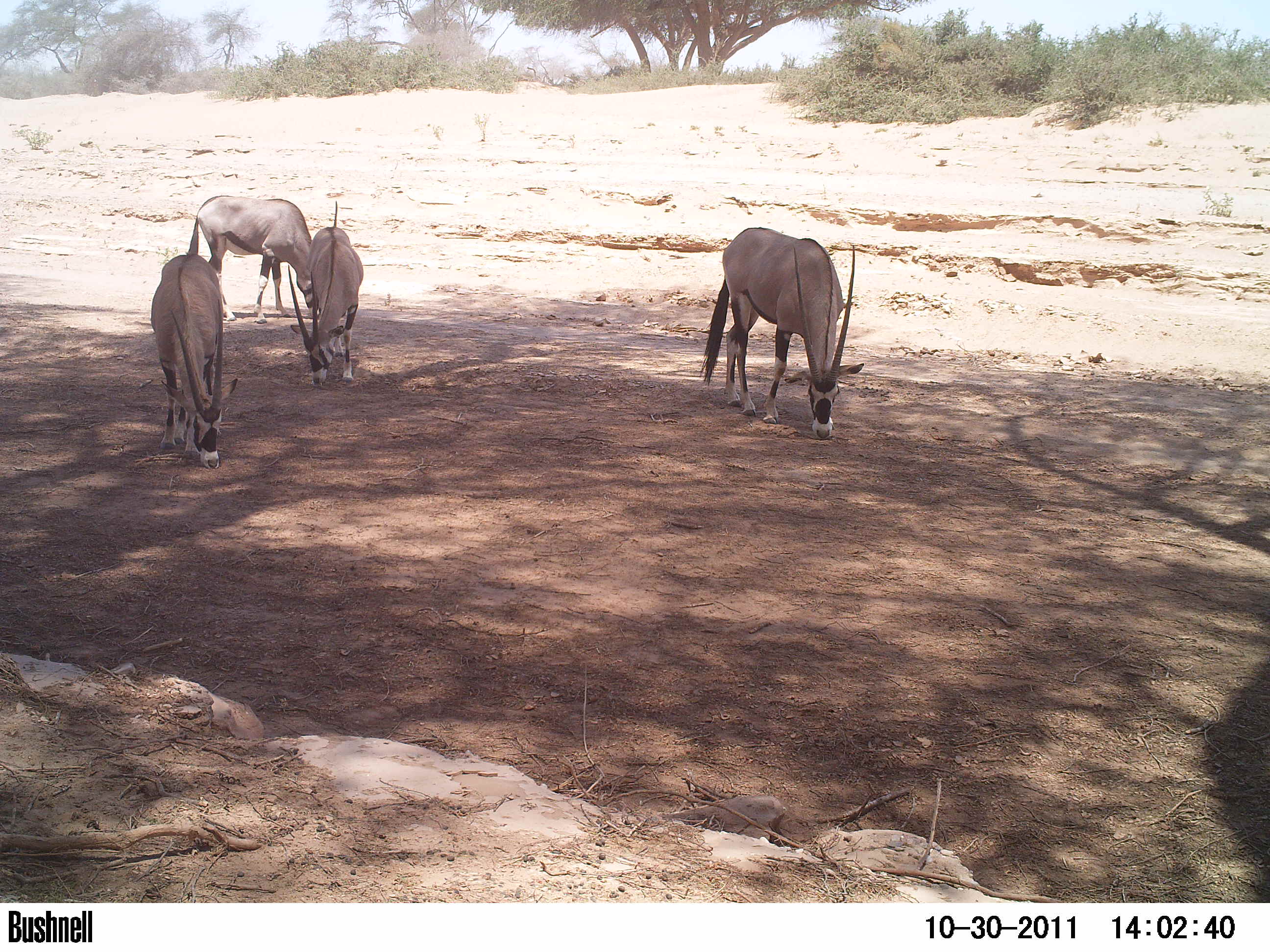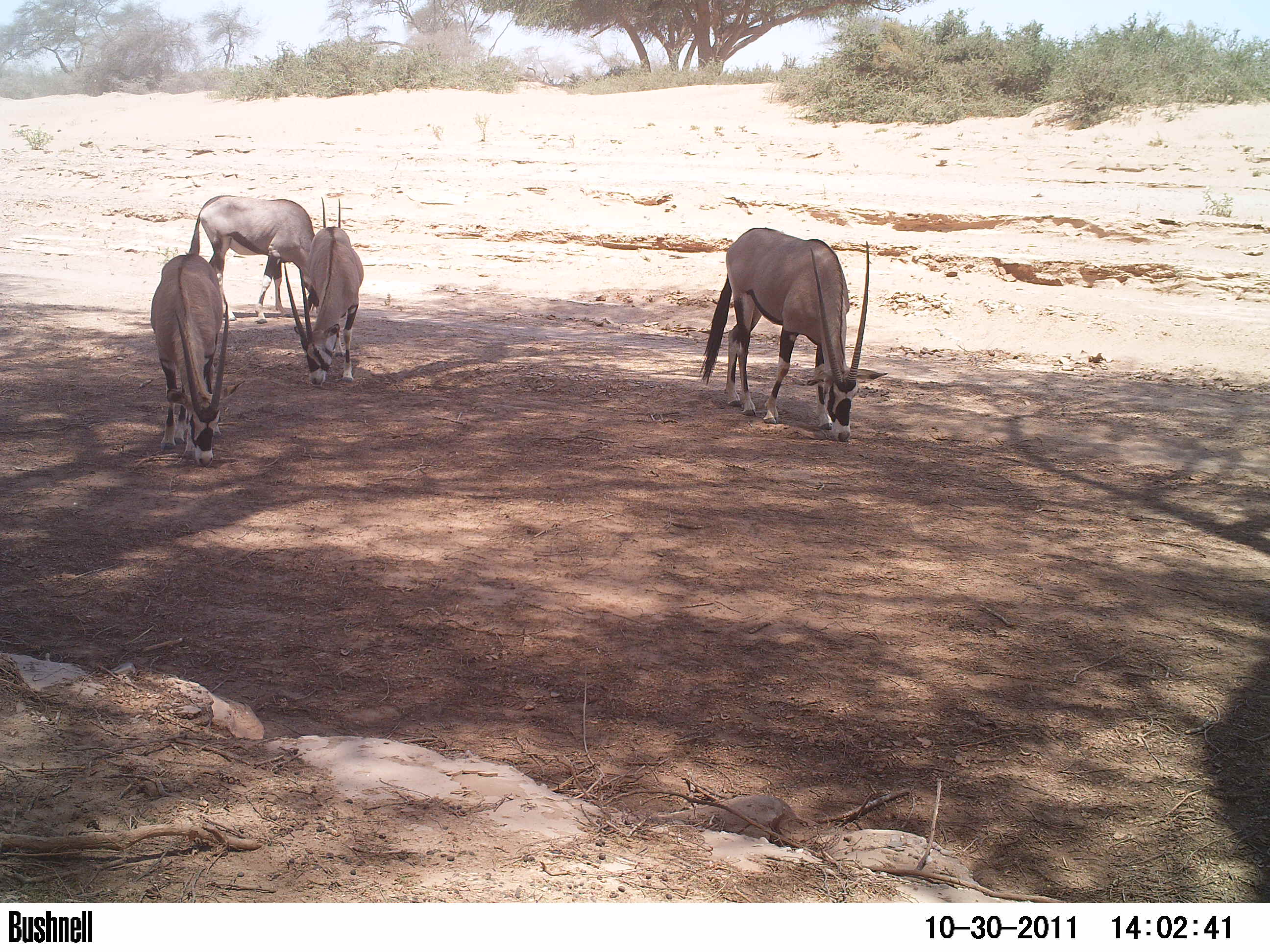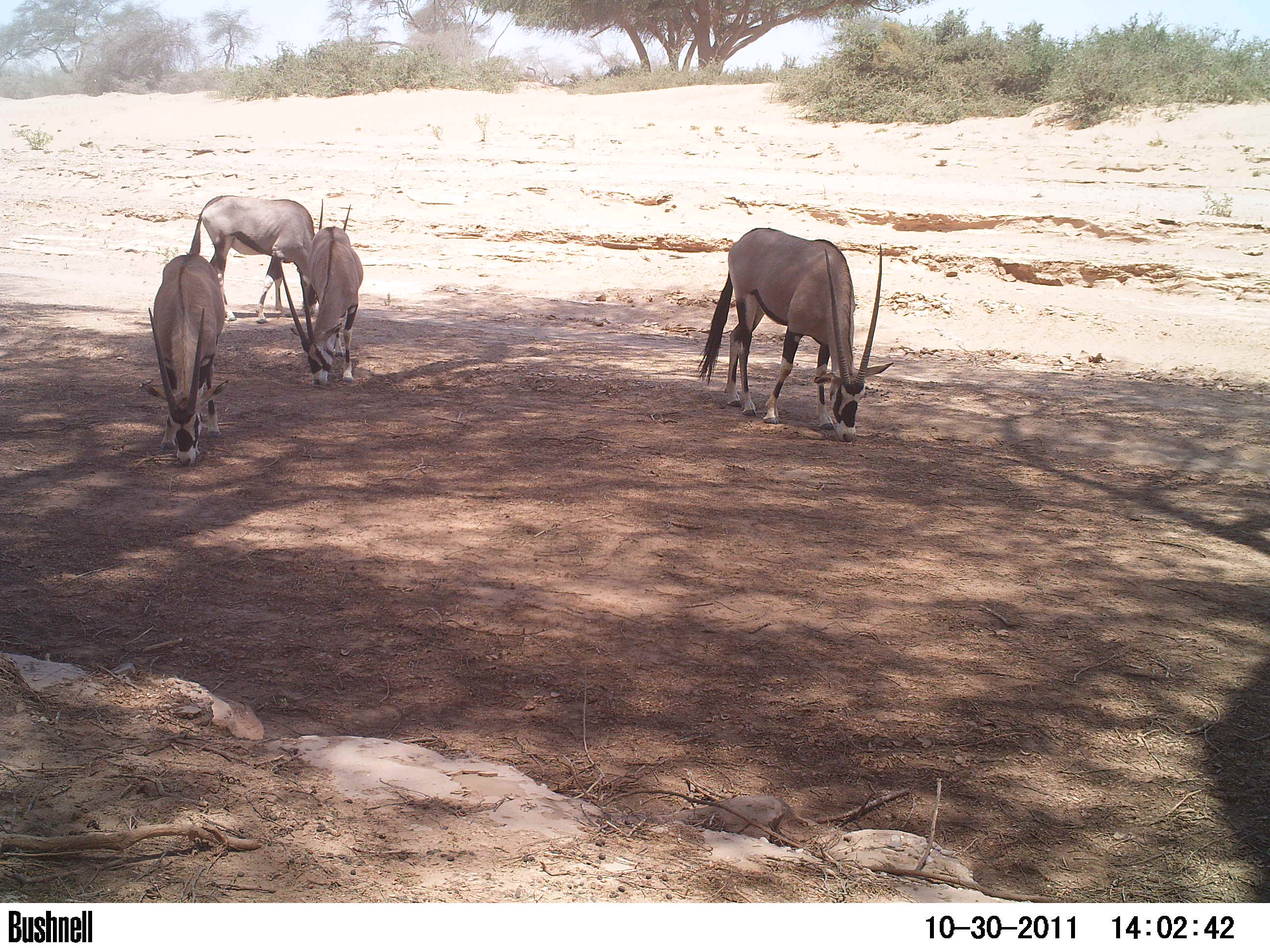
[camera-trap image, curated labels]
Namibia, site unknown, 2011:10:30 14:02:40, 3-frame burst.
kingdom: Animalia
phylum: Chordata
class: Mammalia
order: Artiodactyla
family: Bovidae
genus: Oryx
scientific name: Oryx gazella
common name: gemsbok